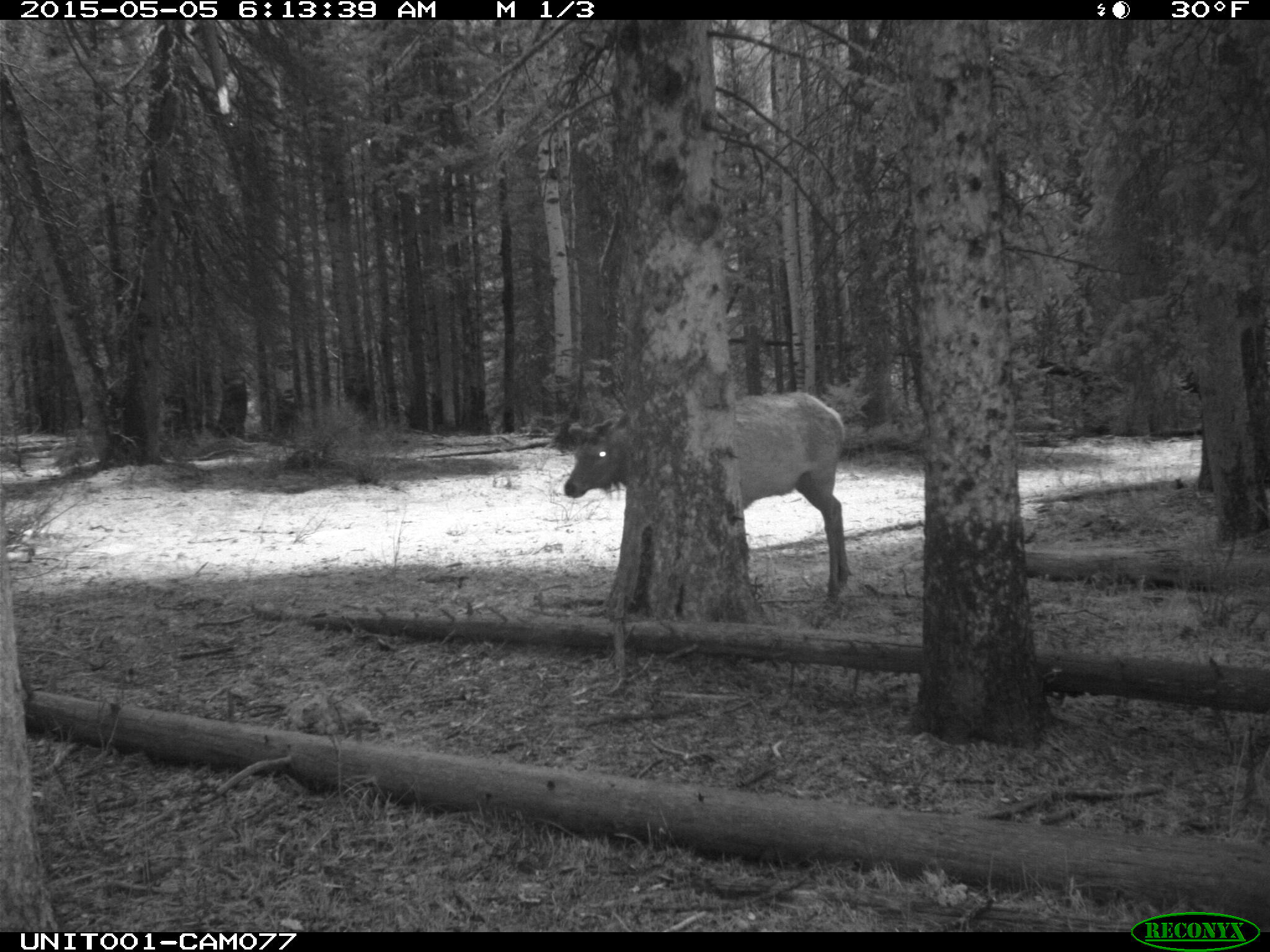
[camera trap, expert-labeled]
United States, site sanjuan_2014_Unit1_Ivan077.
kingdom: Animalia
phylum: Chordata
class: Mammalia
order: Artiodactyla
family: Cervidae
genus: Cervus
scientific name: Cervus elaphus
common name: red deer